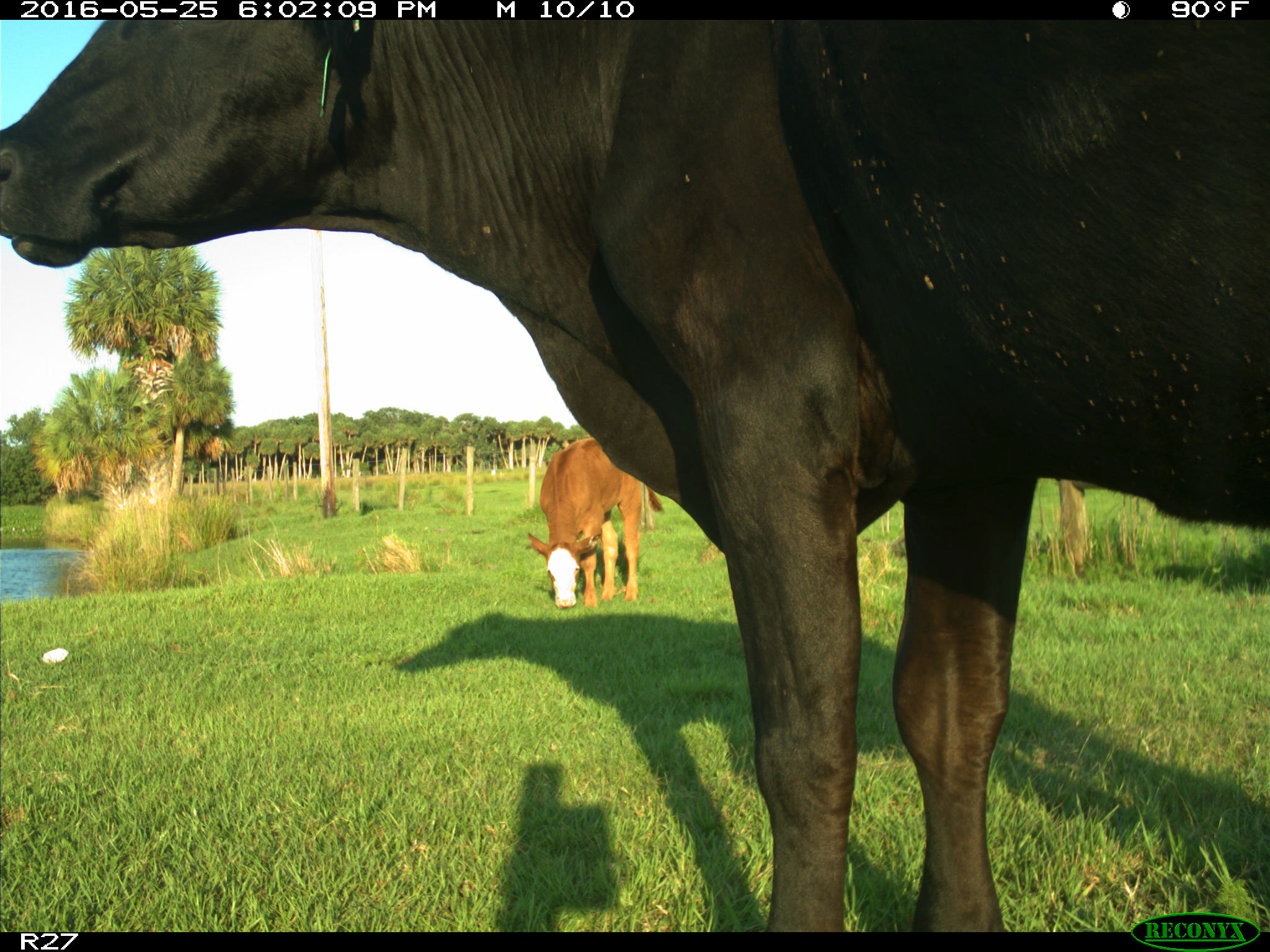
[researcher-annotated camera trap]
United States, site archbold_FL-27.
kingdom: Animalia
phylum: Chordata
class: Mammalia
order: Artiodactyla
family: Bovidae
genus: Bos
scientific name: Bos taurus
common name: domestic cow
Bos taurus (domestic cow).